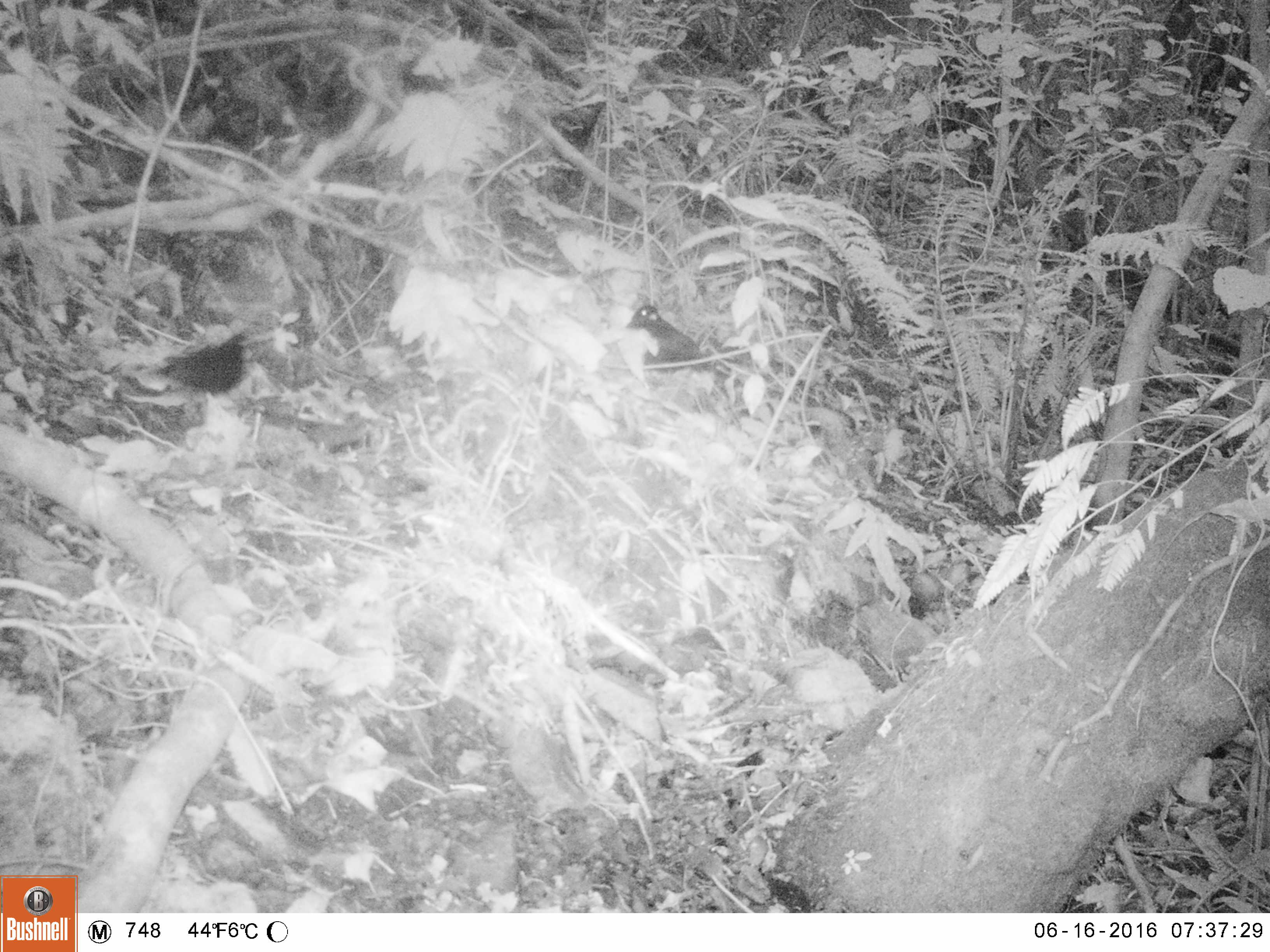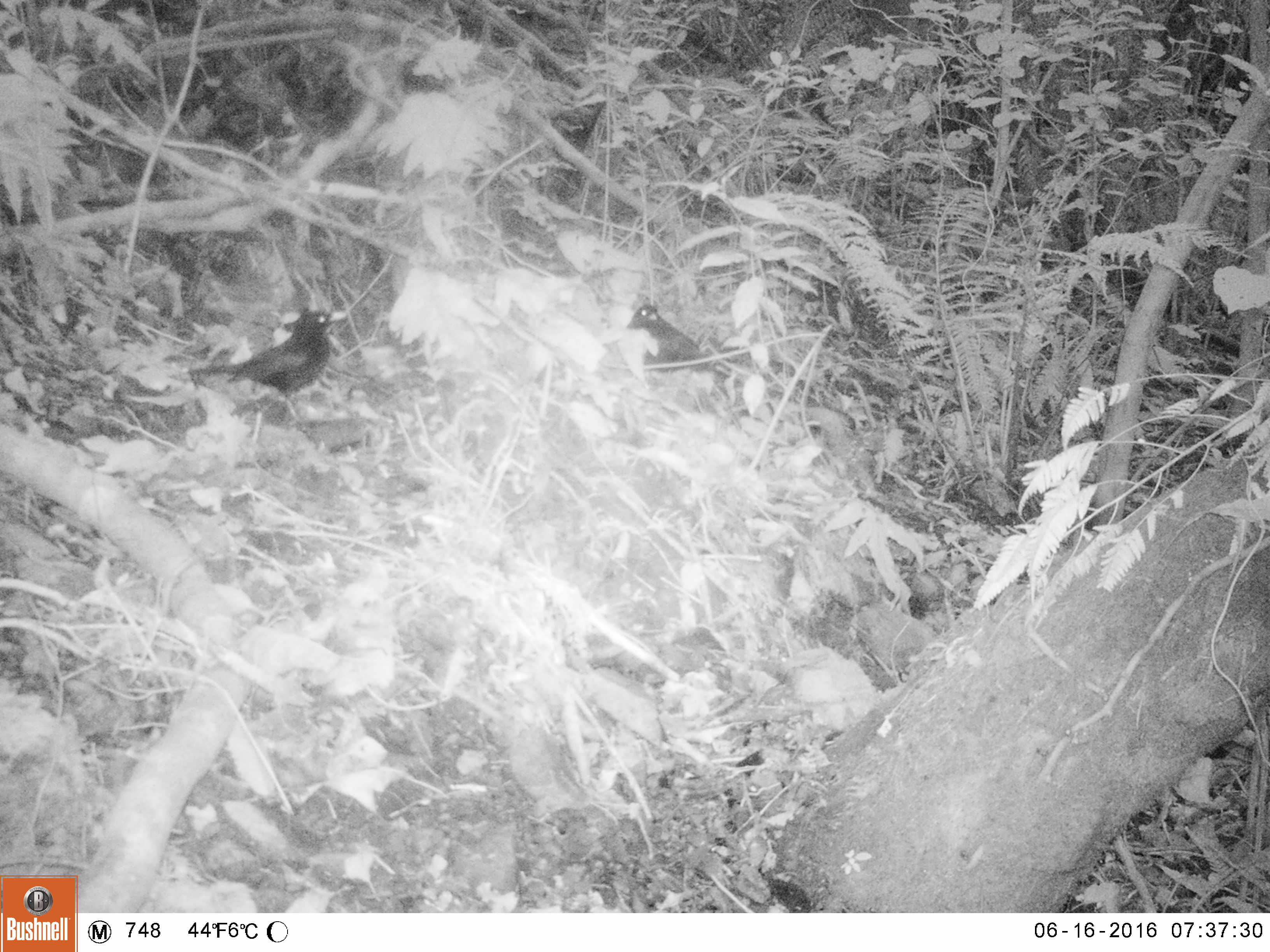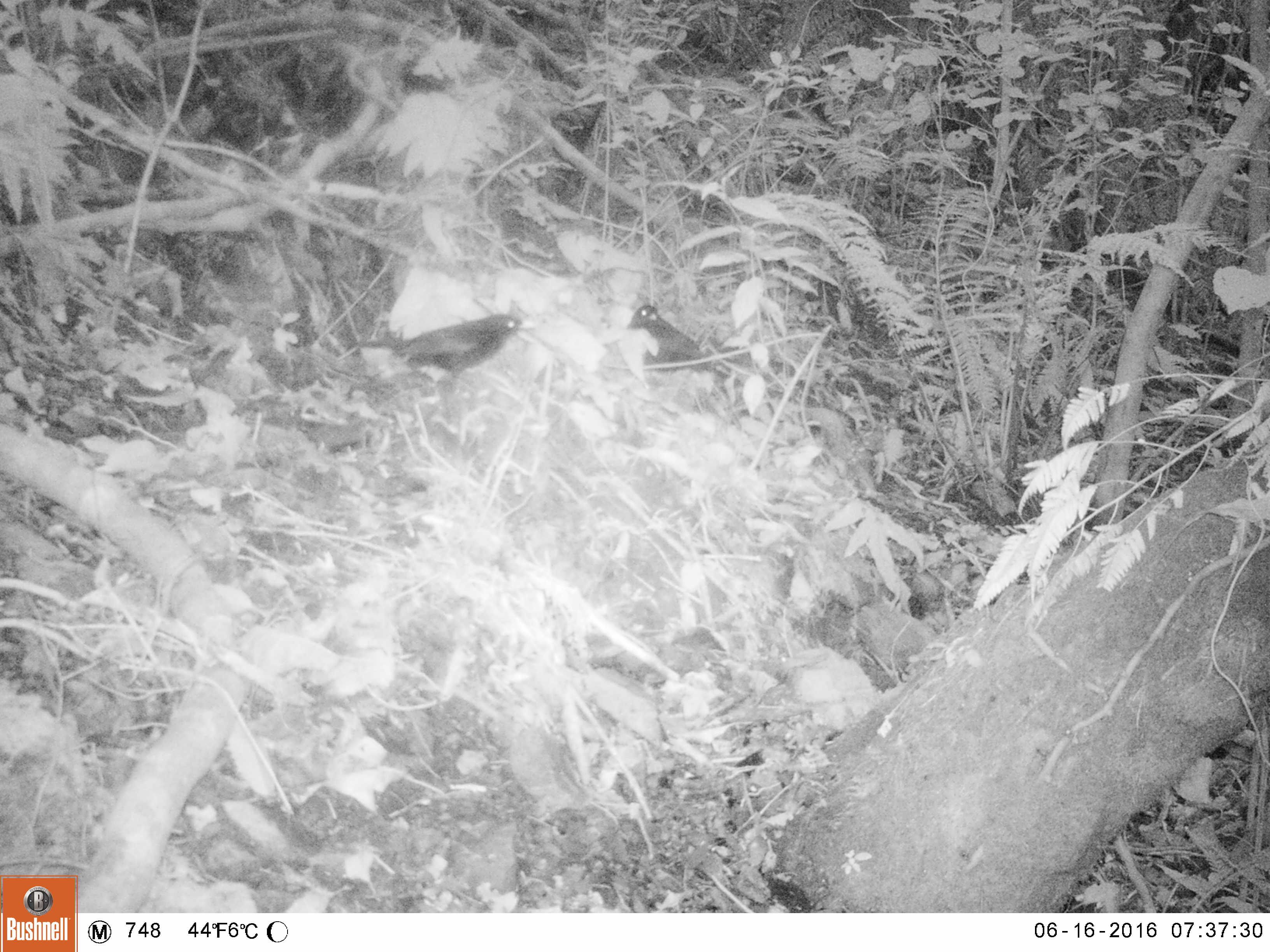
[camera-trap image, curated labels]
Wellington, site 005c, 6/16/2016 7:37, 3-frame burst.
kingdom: Animalia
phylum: Chordata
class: Aves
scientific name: Aves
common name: bird